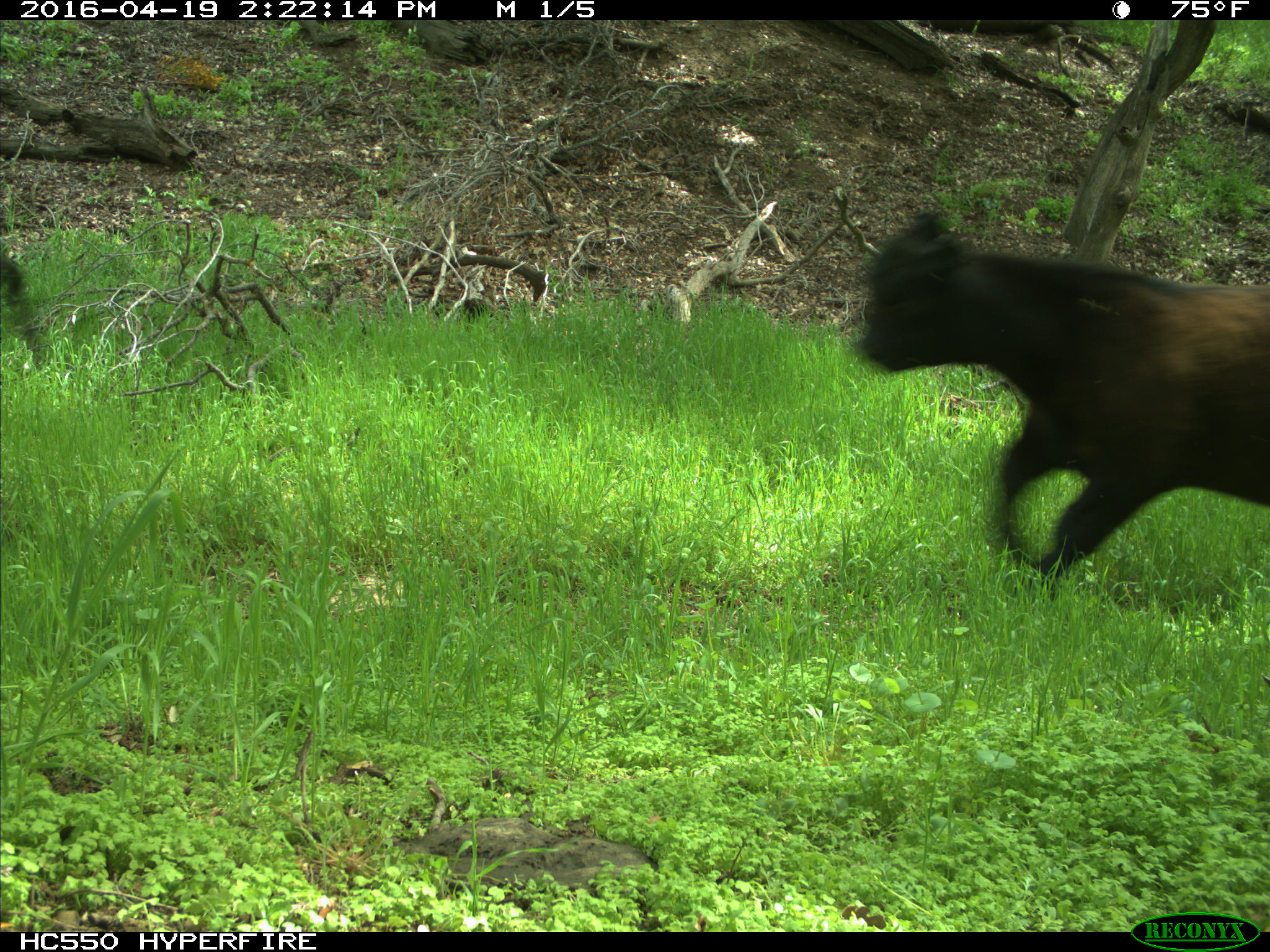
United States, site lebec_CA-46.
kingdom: Animalia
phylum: Chordata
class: Mammalia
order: Artiodactyla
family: Bovidae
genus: Bos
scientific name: Bos taurus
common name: domestic cow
Bos taurus (domestic cow).